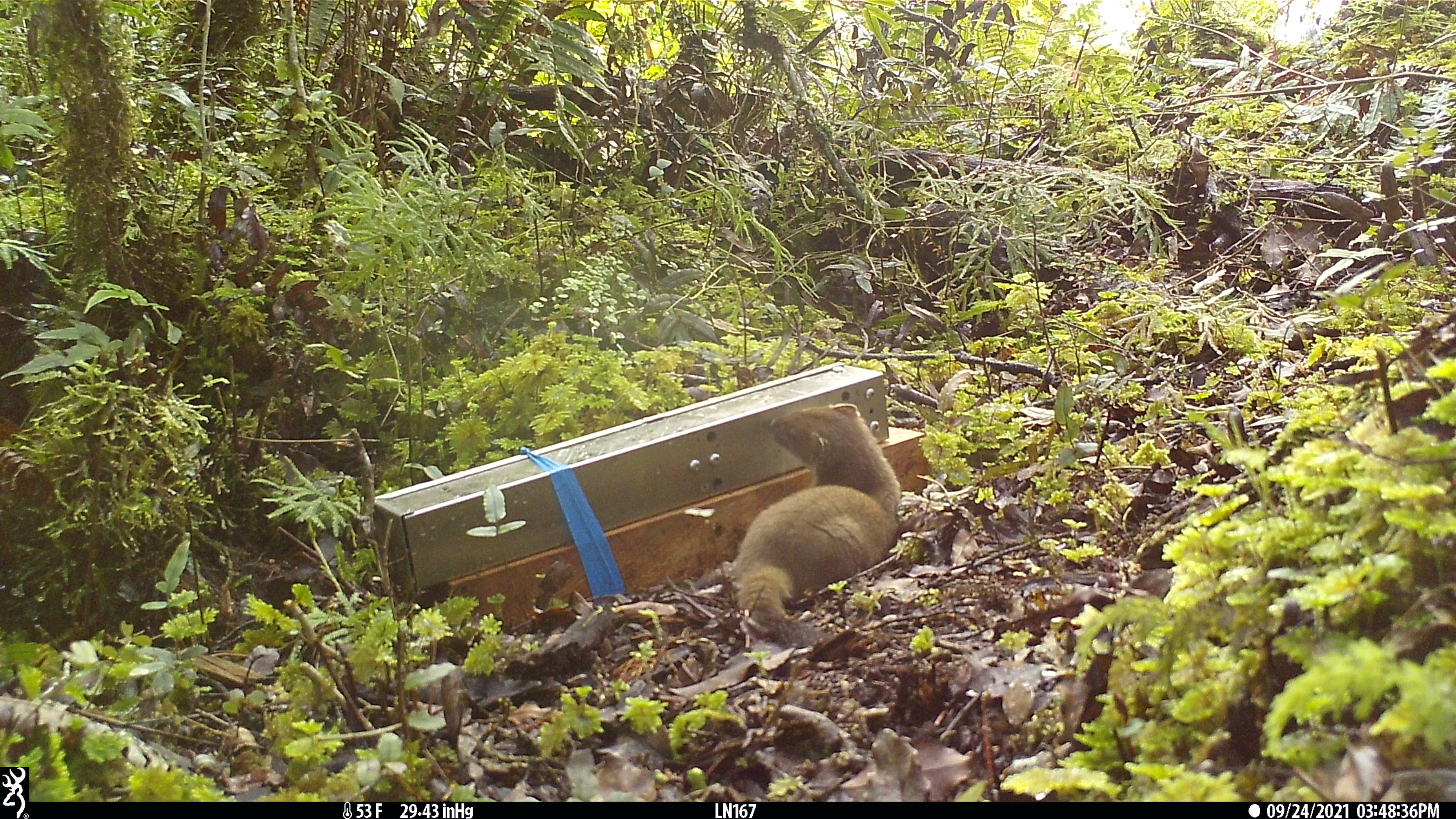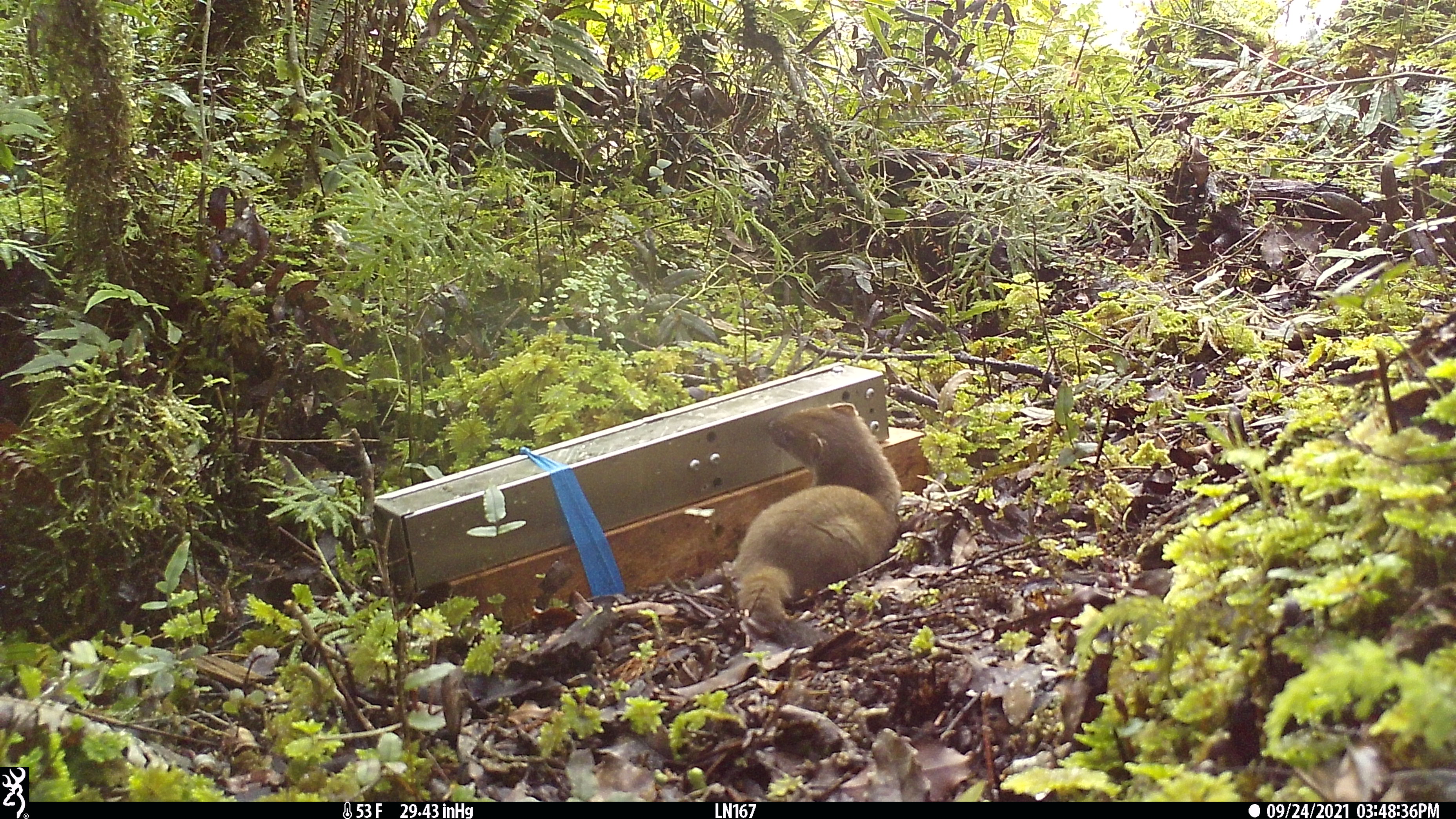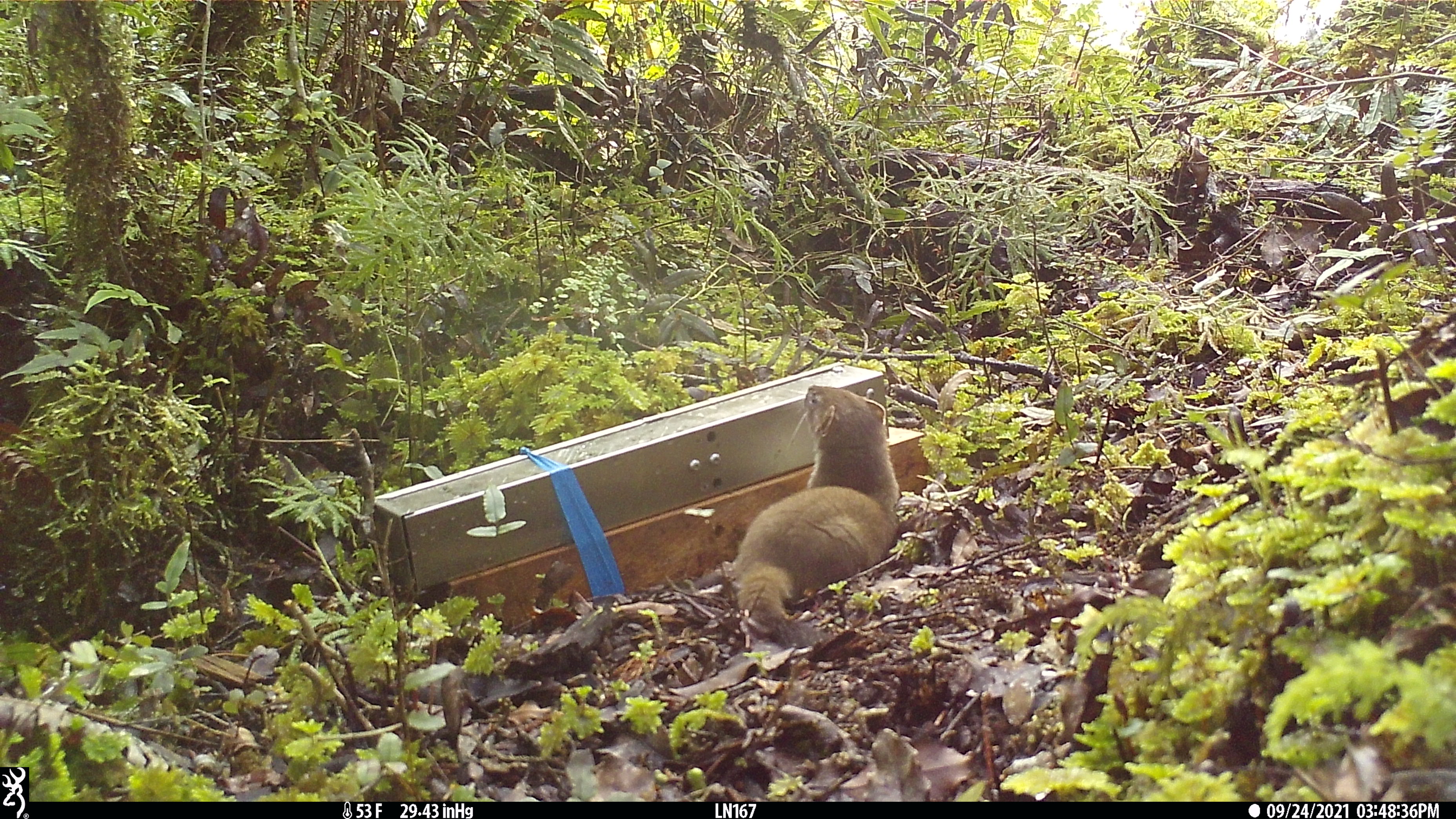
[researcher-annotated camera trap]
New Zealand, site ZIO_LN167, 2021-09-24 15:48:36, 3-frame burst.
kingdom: Animalia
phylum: Chordata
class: Mammalia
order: Carnivora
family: Mustelidae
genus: Mustela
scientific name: Mustela erminea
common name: stoat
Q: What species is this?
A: Stoat (Mustela erminea).